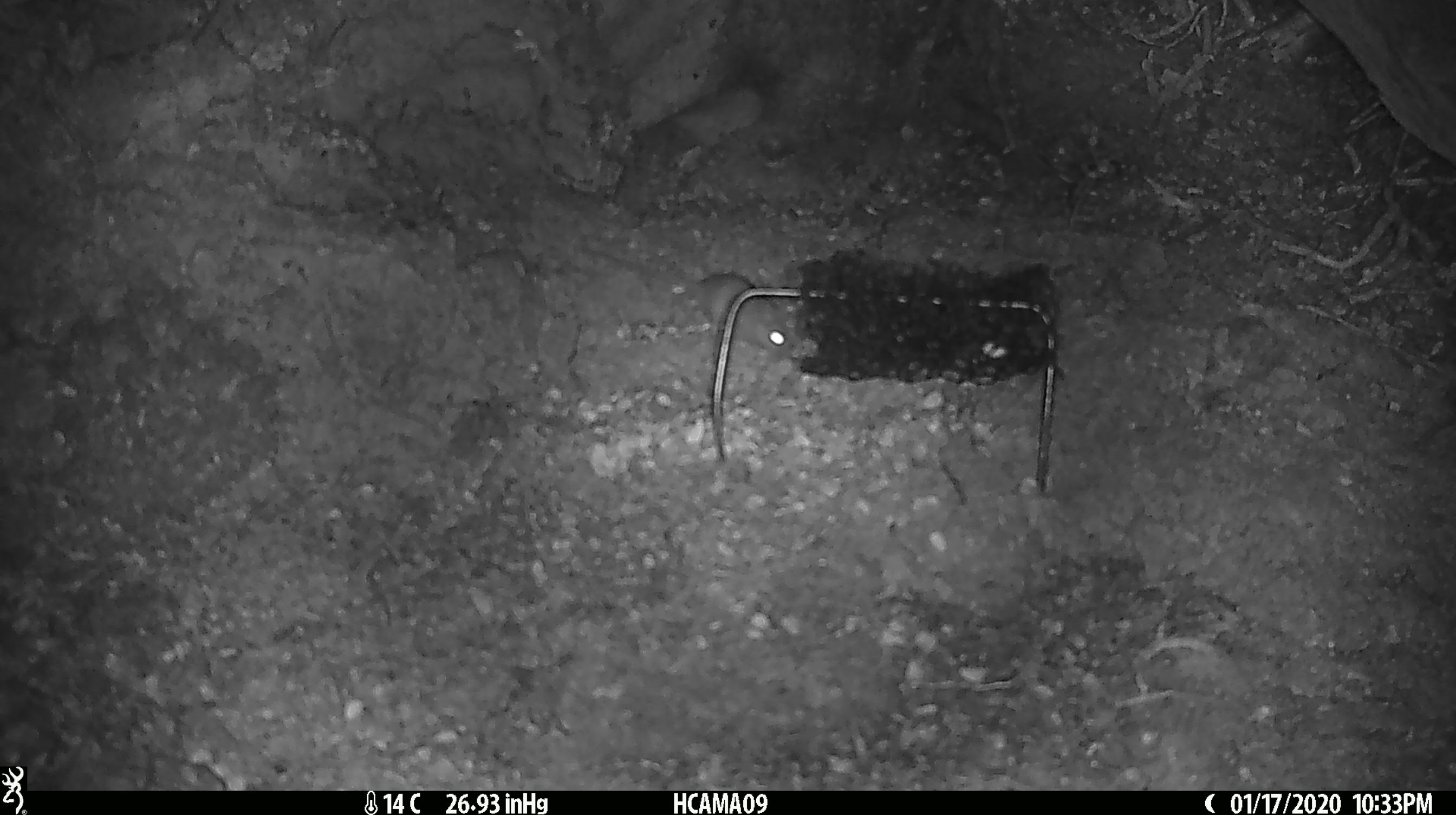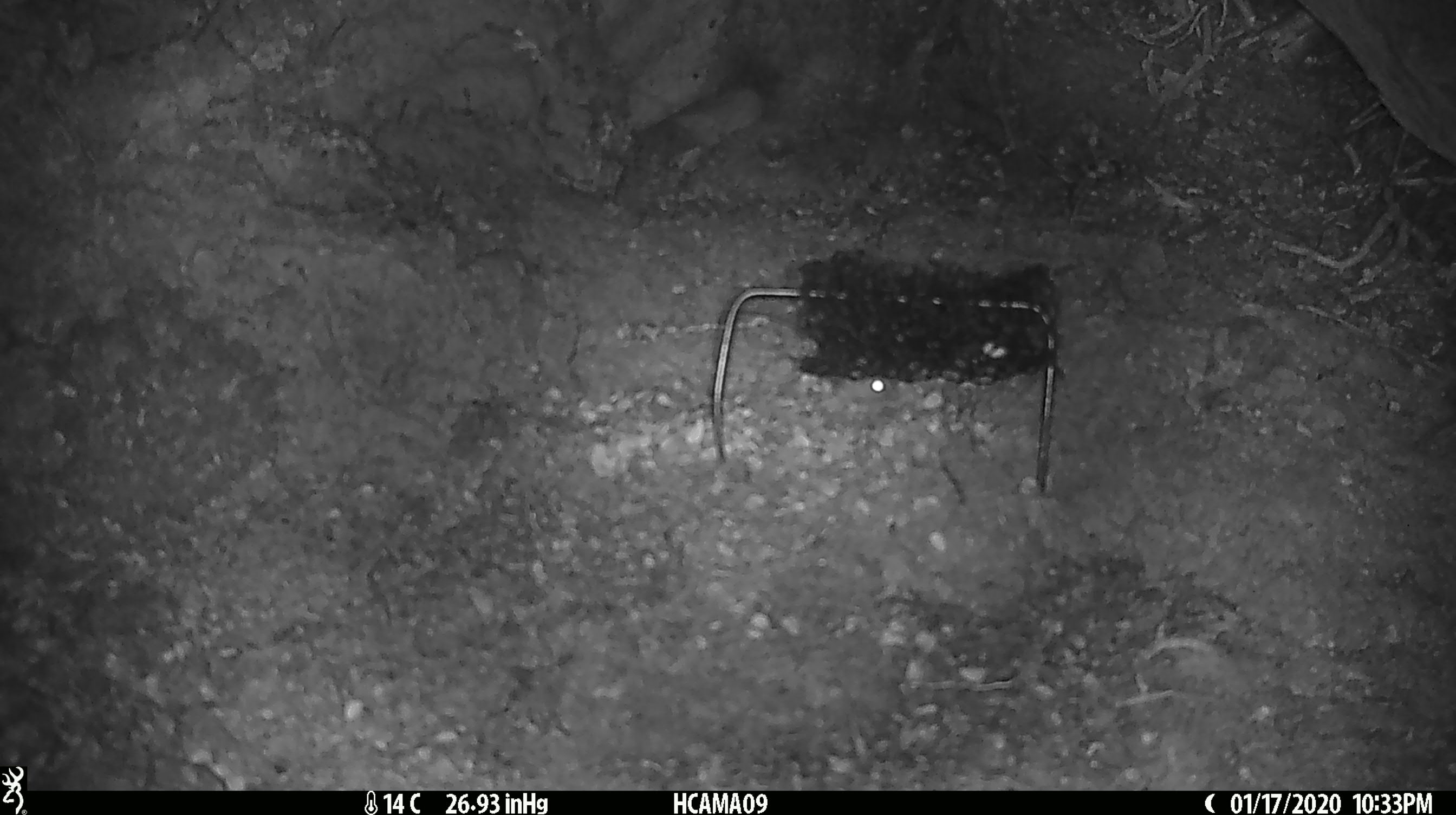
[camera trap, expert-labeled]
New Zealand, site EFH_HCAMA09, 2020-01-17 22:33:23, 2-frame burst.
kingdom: Animalia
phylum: Chordata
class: Mammalia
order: Rodentia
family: Muridae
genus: Mus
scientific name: Mus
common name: mouse